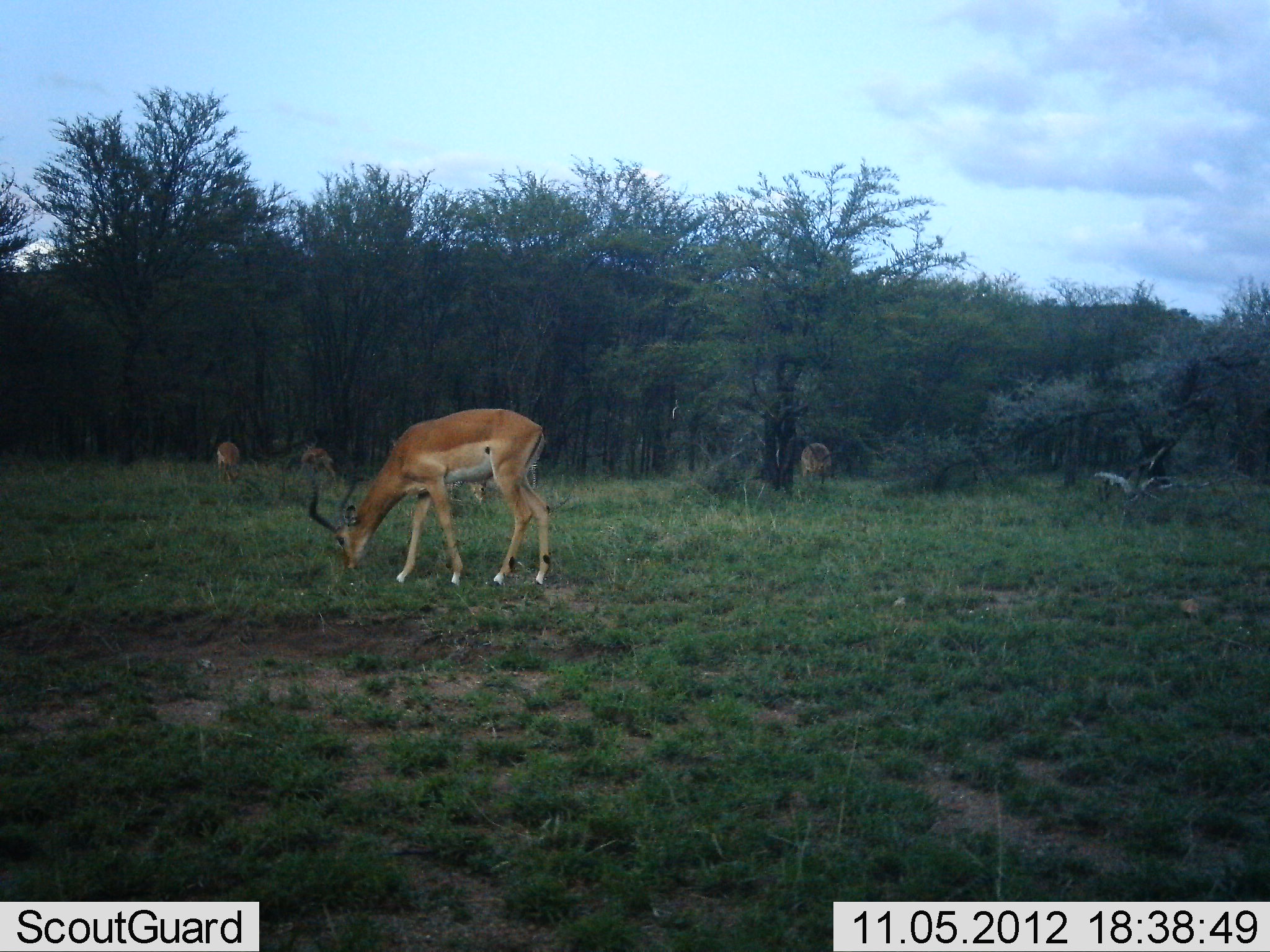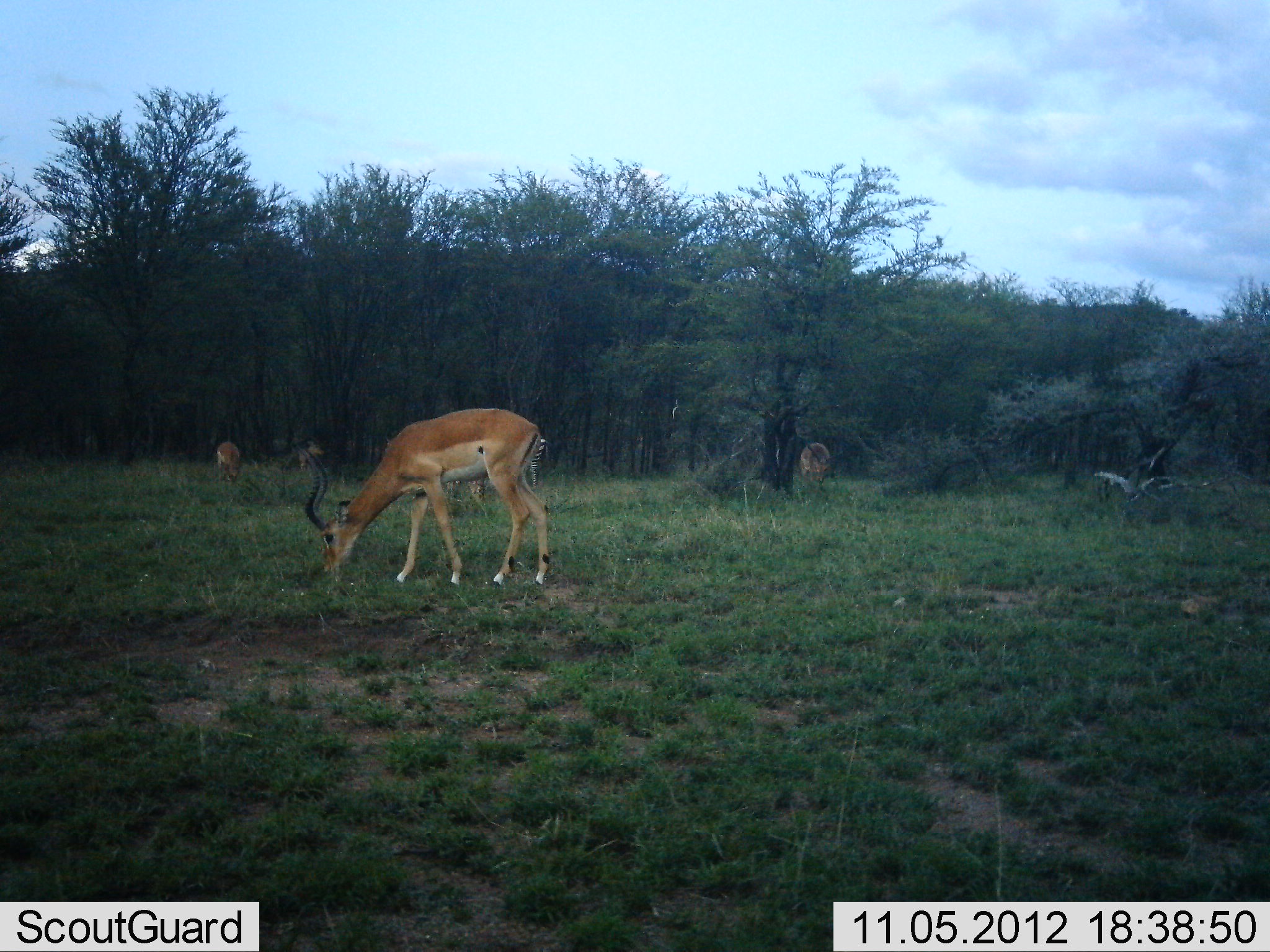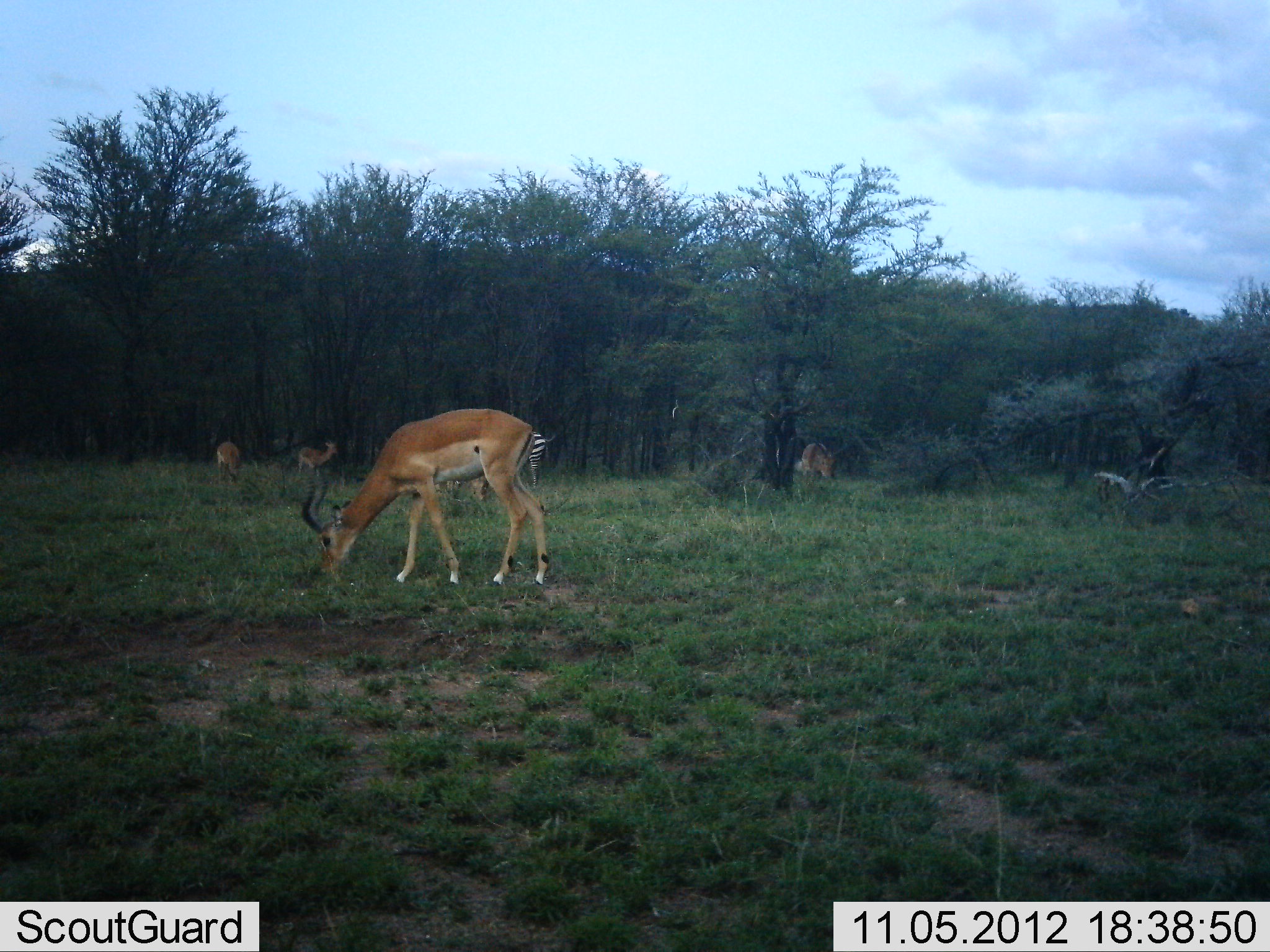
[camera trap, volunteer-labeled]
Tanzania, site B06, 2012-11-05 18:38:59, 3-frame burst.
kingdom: Animalia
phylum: Chordata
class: Mammalia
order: Artiodactyla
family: Bovidae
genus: Aepyceros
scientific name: Aepyceros melampus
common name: impala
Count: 4.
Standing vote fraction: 29%.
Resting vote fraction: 0%.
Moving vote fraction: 18%.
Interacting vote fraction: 0%.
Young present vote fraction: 0%.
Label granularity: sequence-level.